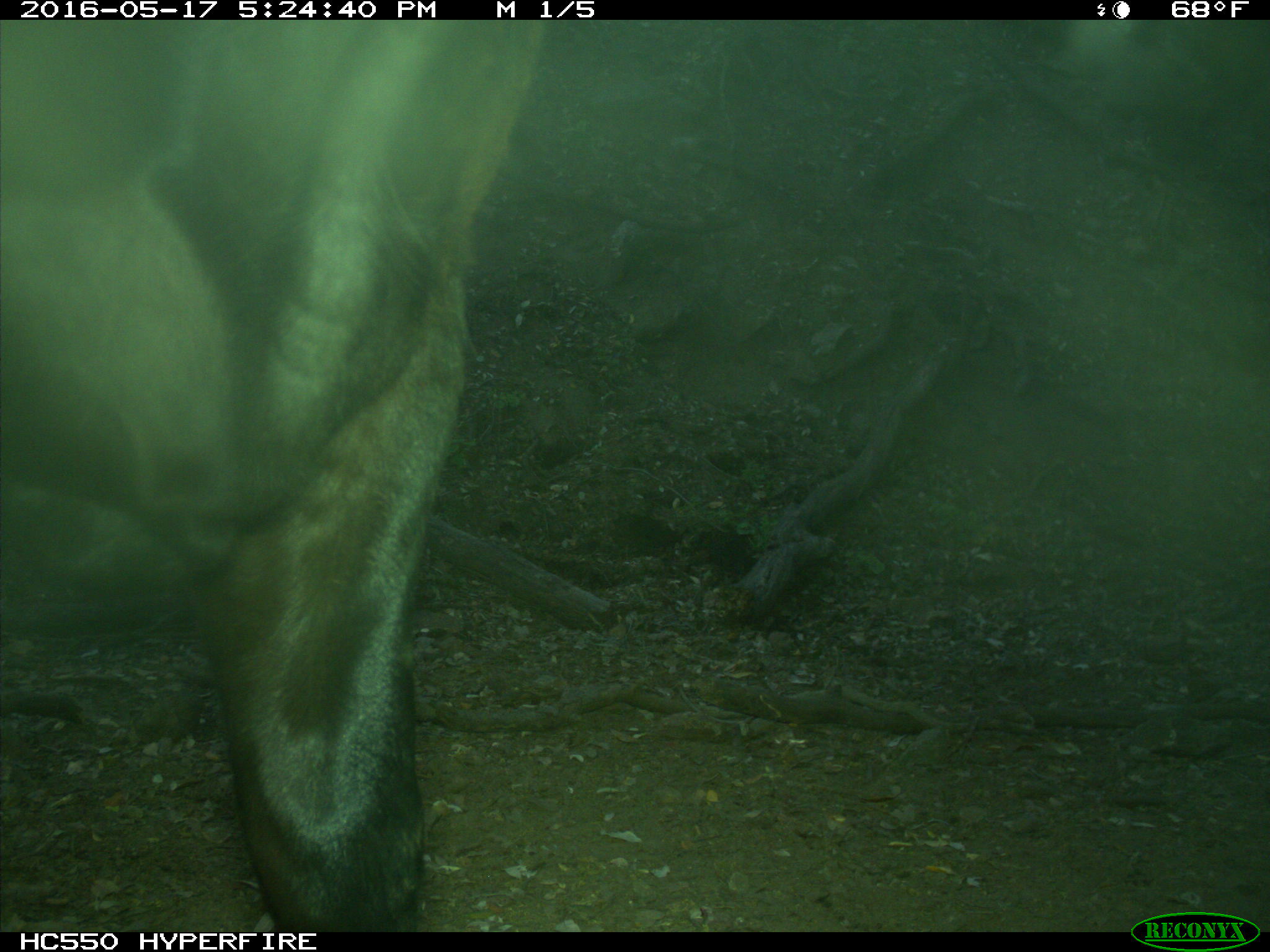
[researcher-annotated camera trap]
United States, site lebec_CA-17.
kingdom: Animalia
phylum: Chordata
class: Mammalia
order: Artiodactyla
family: Bovidae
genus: Bos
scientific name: Bos taurus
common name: domestic cow